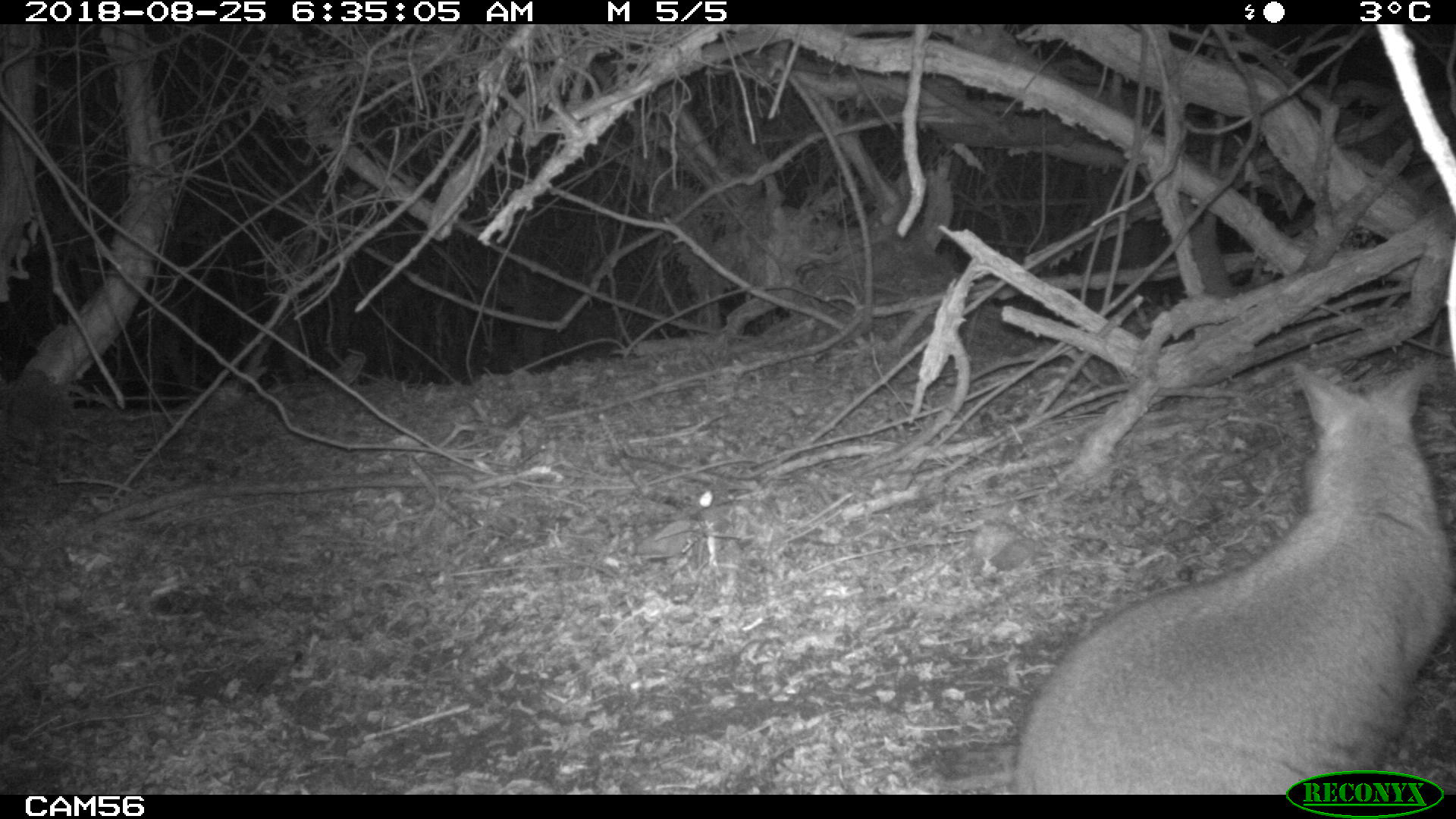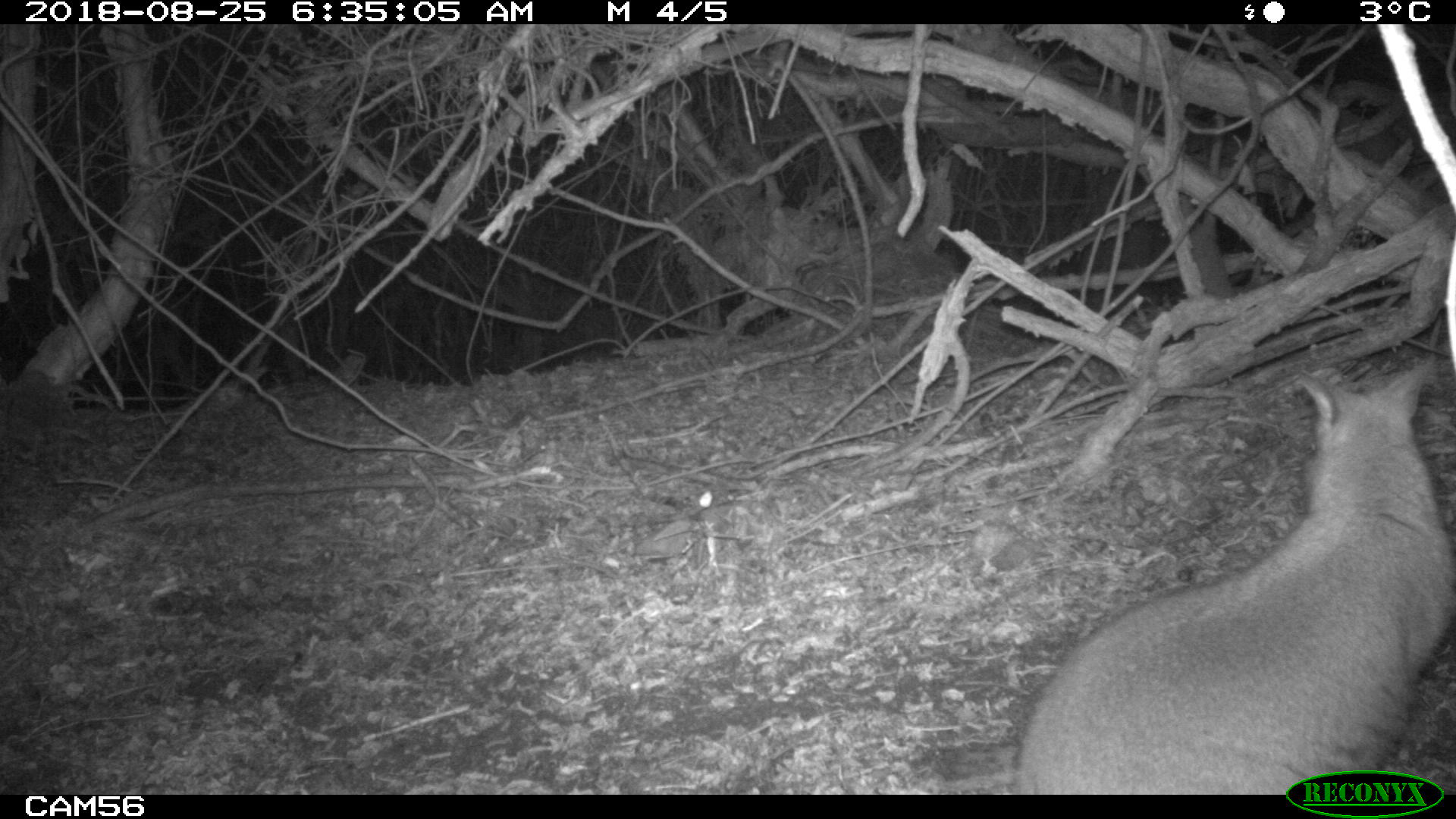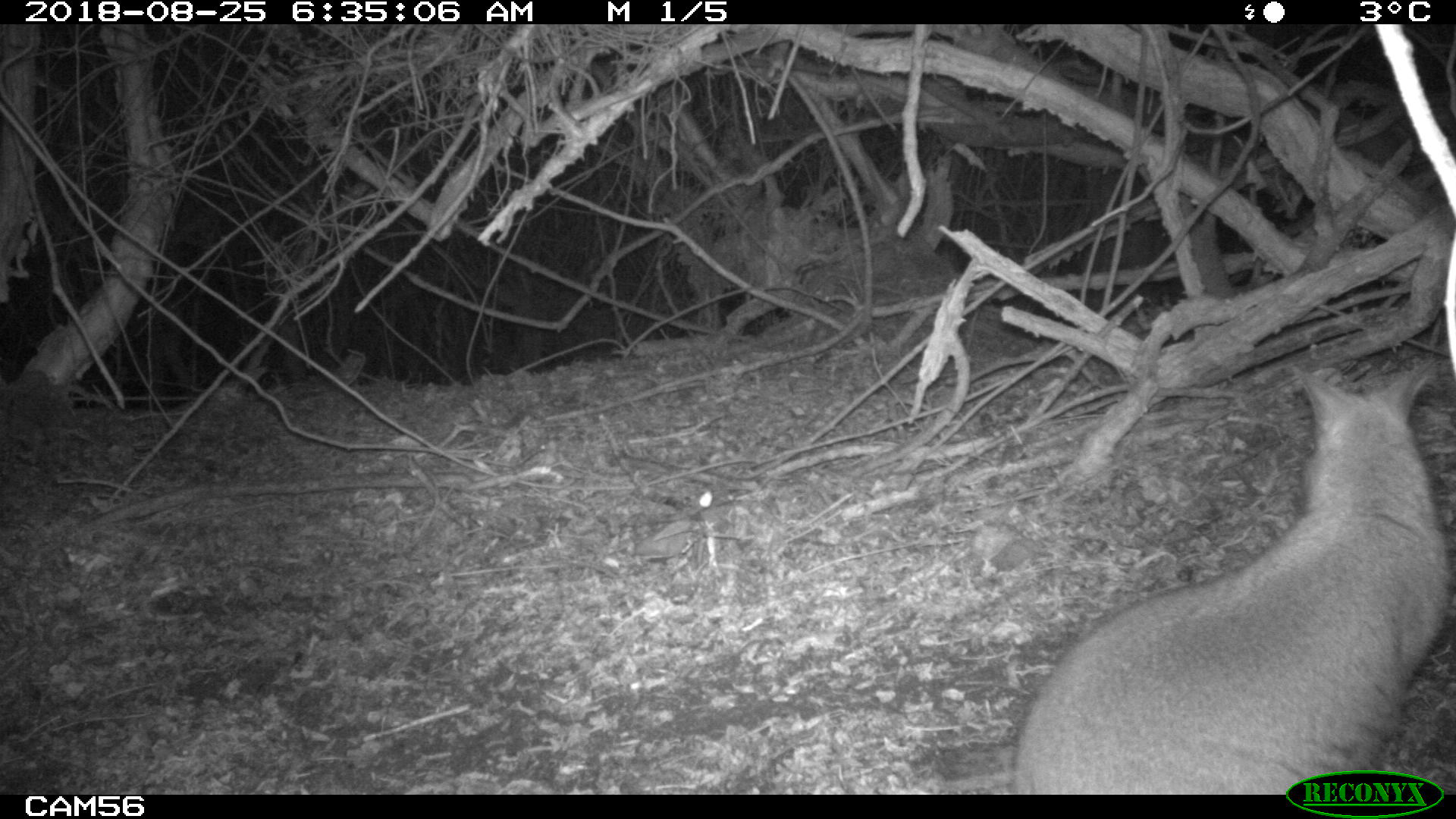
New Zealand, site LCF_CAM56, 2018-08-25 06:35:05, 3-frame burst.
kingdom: Animalia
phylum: Chordata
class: Mammalia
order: Diprotodontia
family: Macropodidae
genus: Notamacropus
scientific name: Notamacropus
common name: wallaby